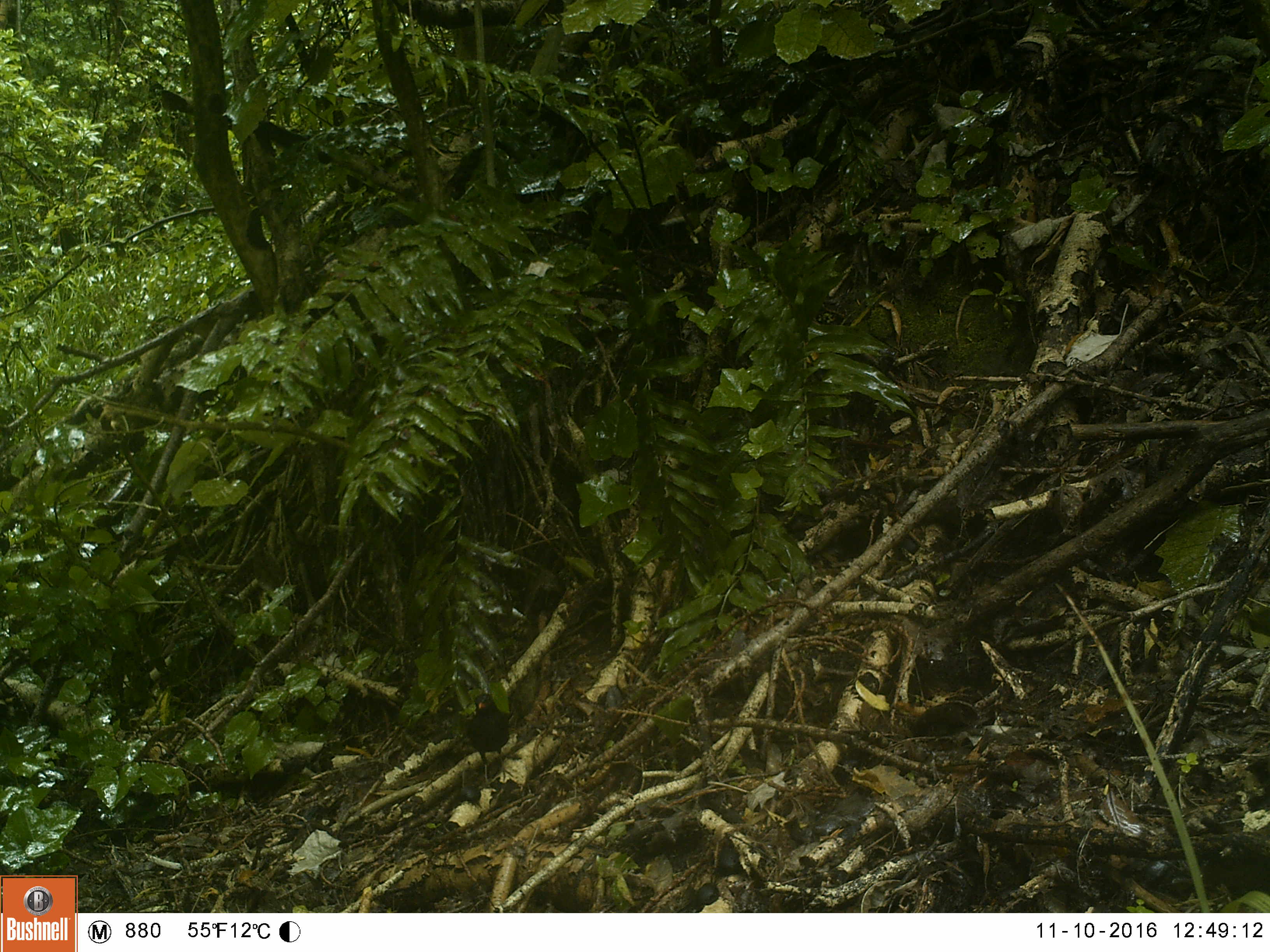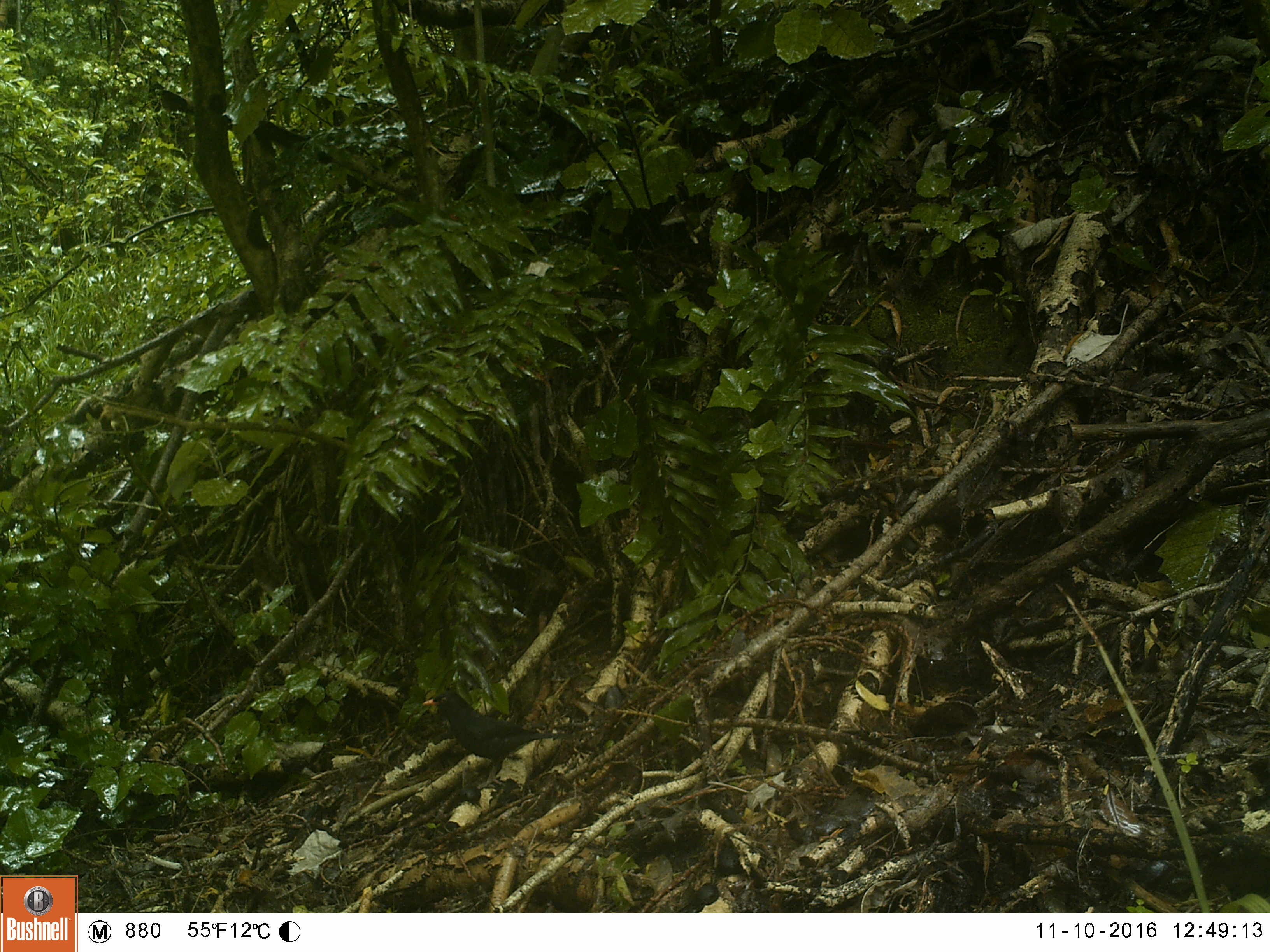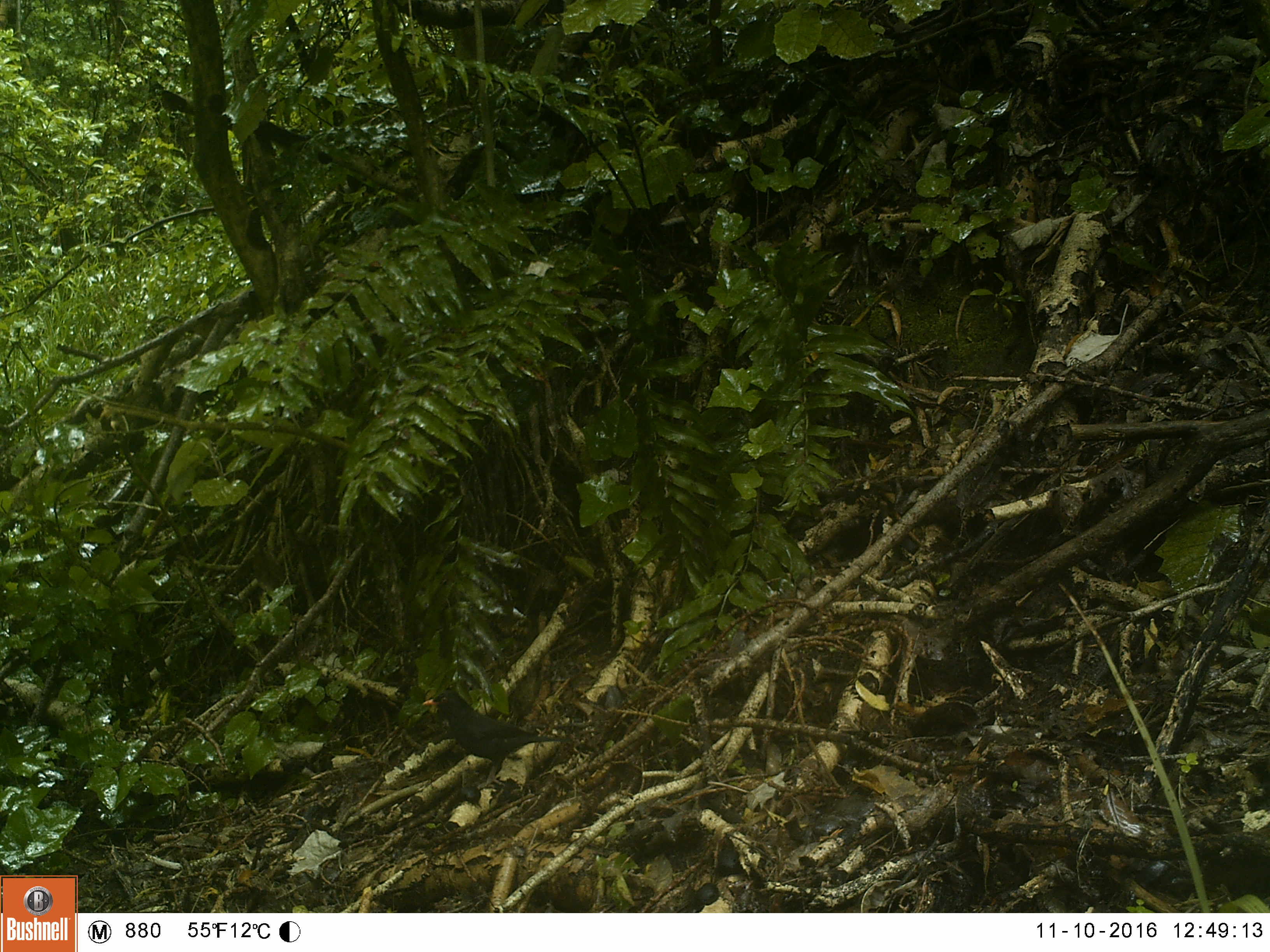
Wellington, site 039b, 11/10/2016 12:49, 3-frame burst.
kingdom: Animalia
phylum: Chordata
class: Aves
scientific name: Aves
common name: bird